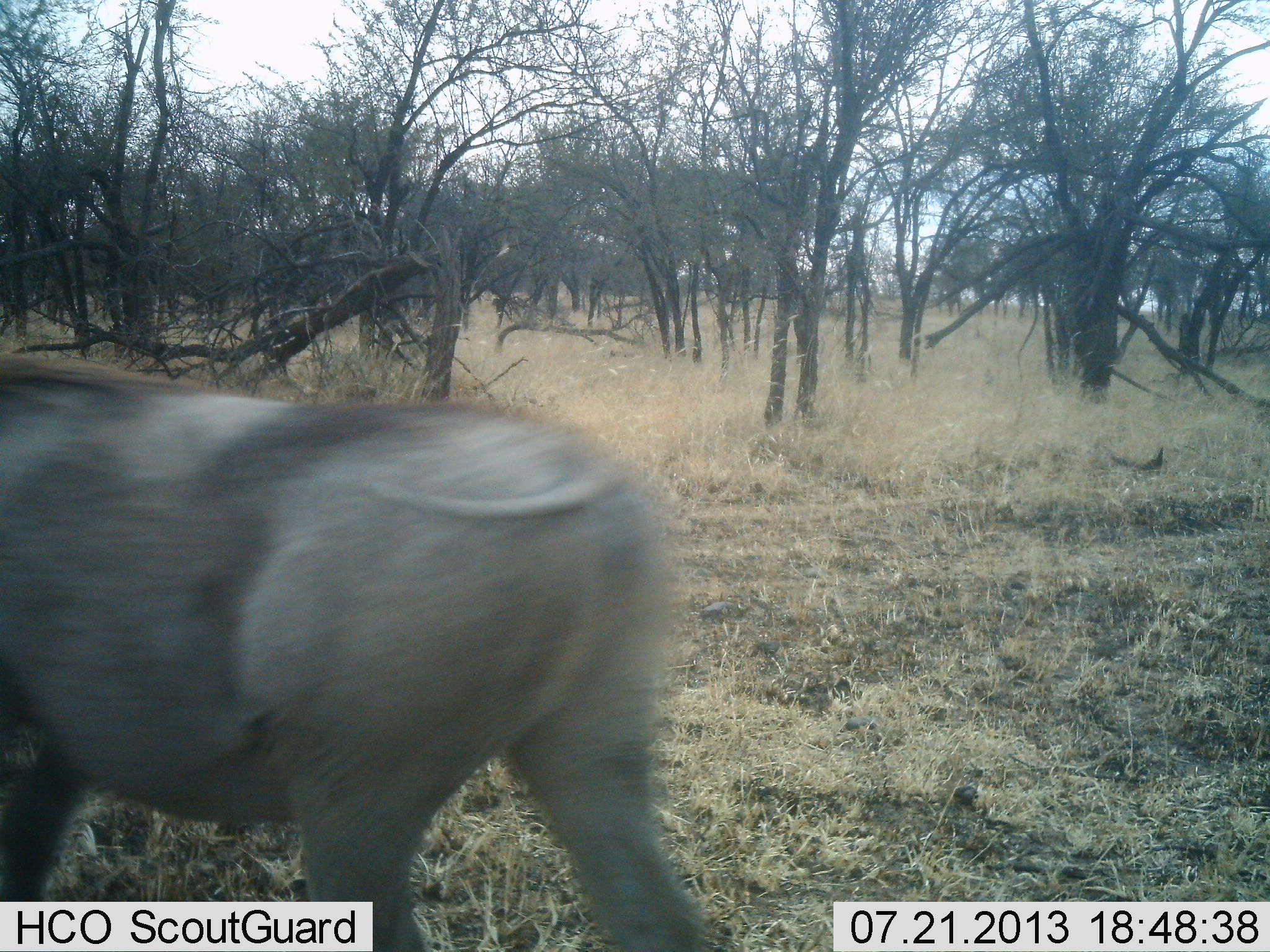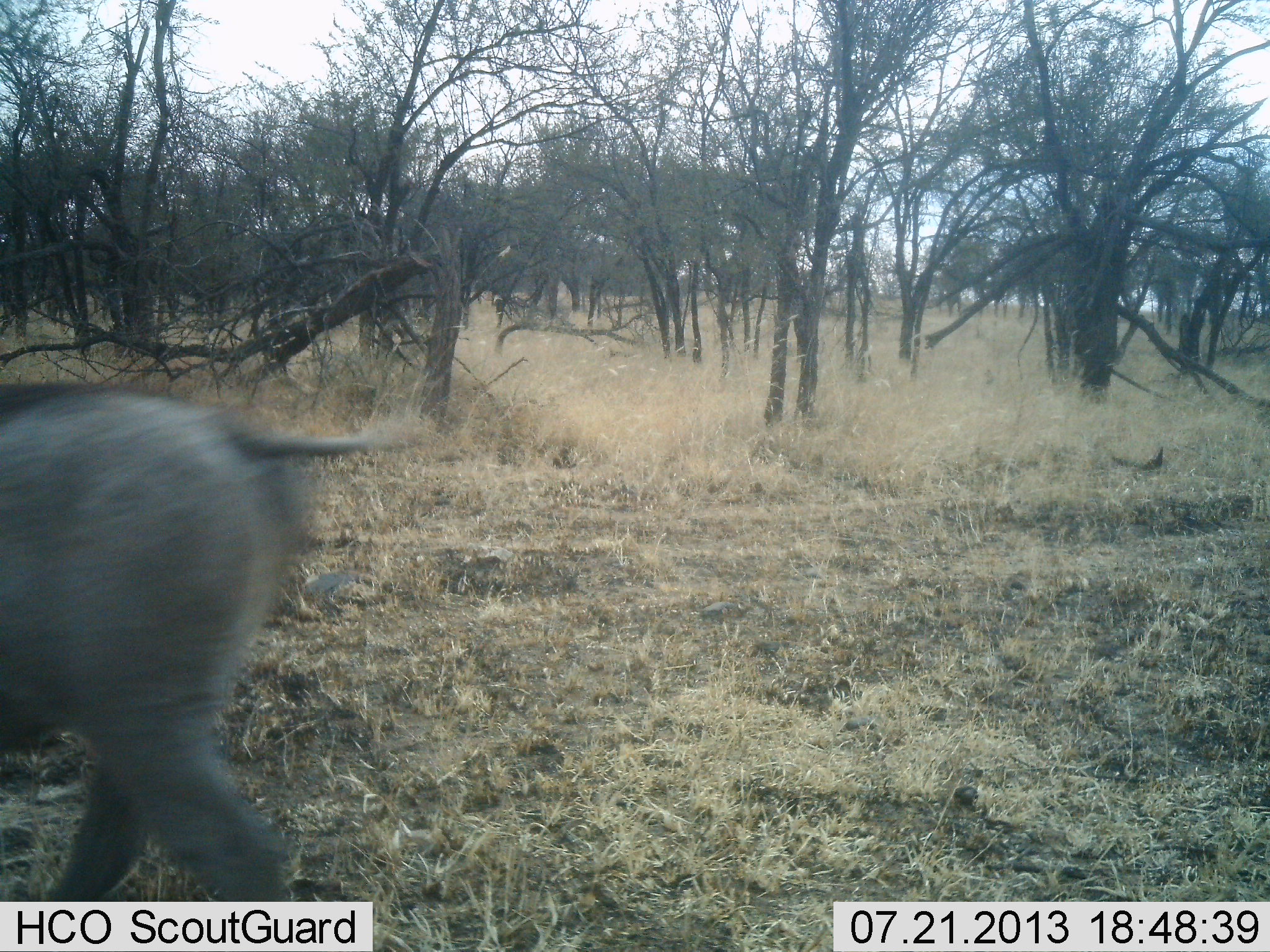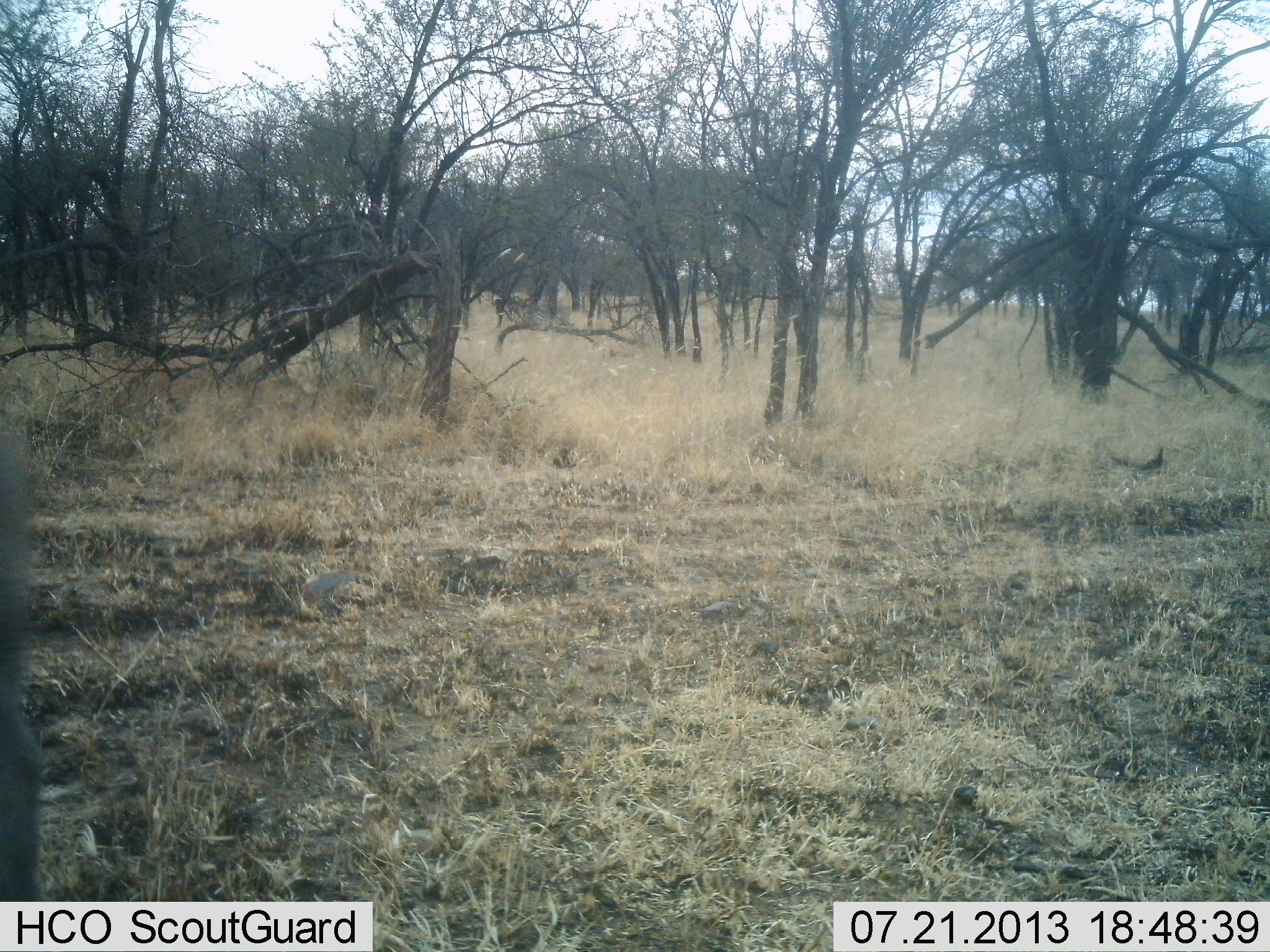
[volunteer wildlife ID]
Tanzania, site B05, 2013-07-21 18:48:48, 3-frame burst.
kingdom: Animalia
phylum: Chordata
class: Mammalia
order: Artiodactyla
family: Suidae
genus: Phacochoerus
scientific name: Phacochoerus africanus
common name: warthog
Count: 1.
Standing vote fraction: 4%.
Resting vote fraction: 0%.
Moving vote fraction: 96%.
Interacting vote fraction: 0%.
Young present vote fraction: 0%.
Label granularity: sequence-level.